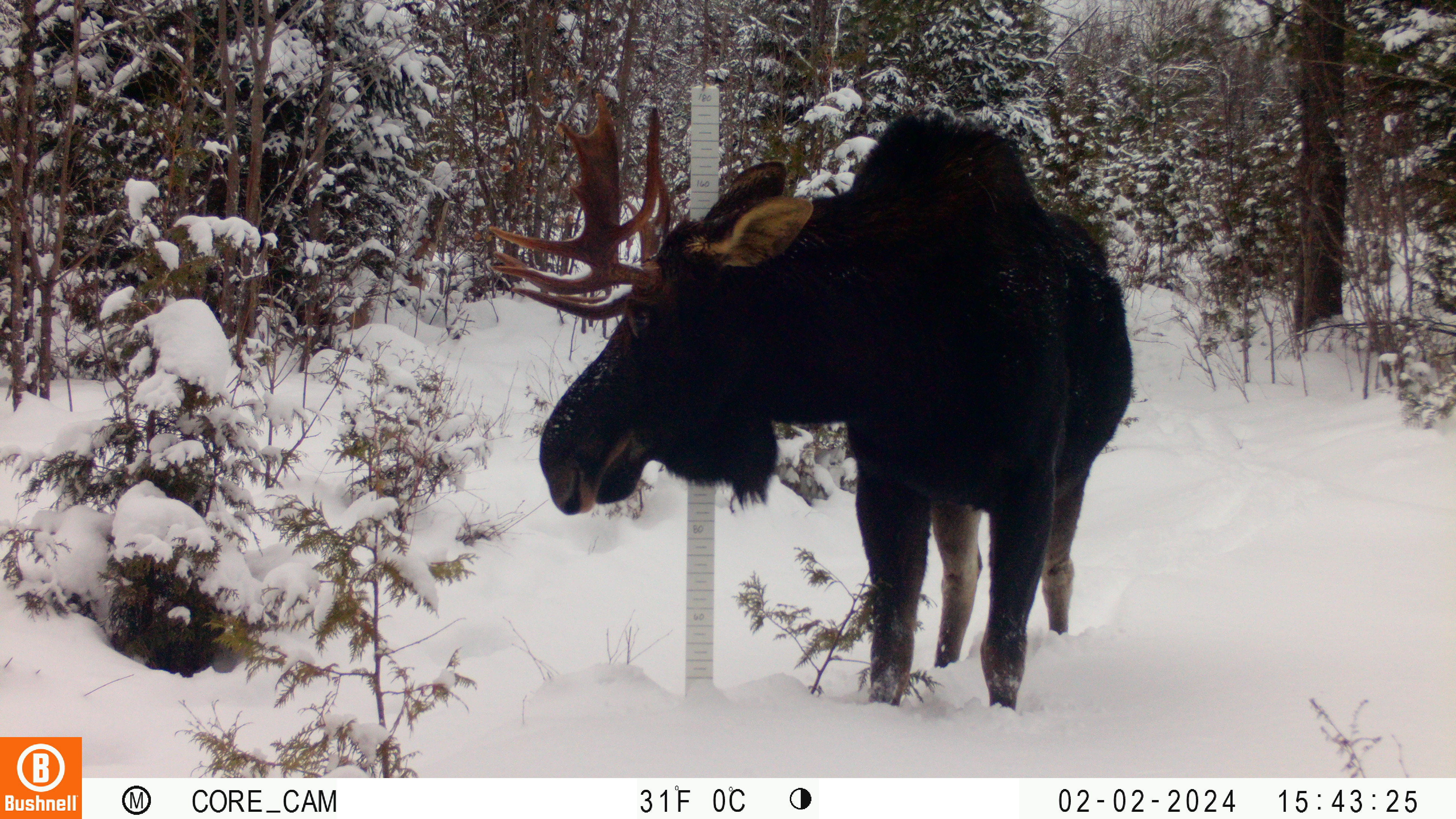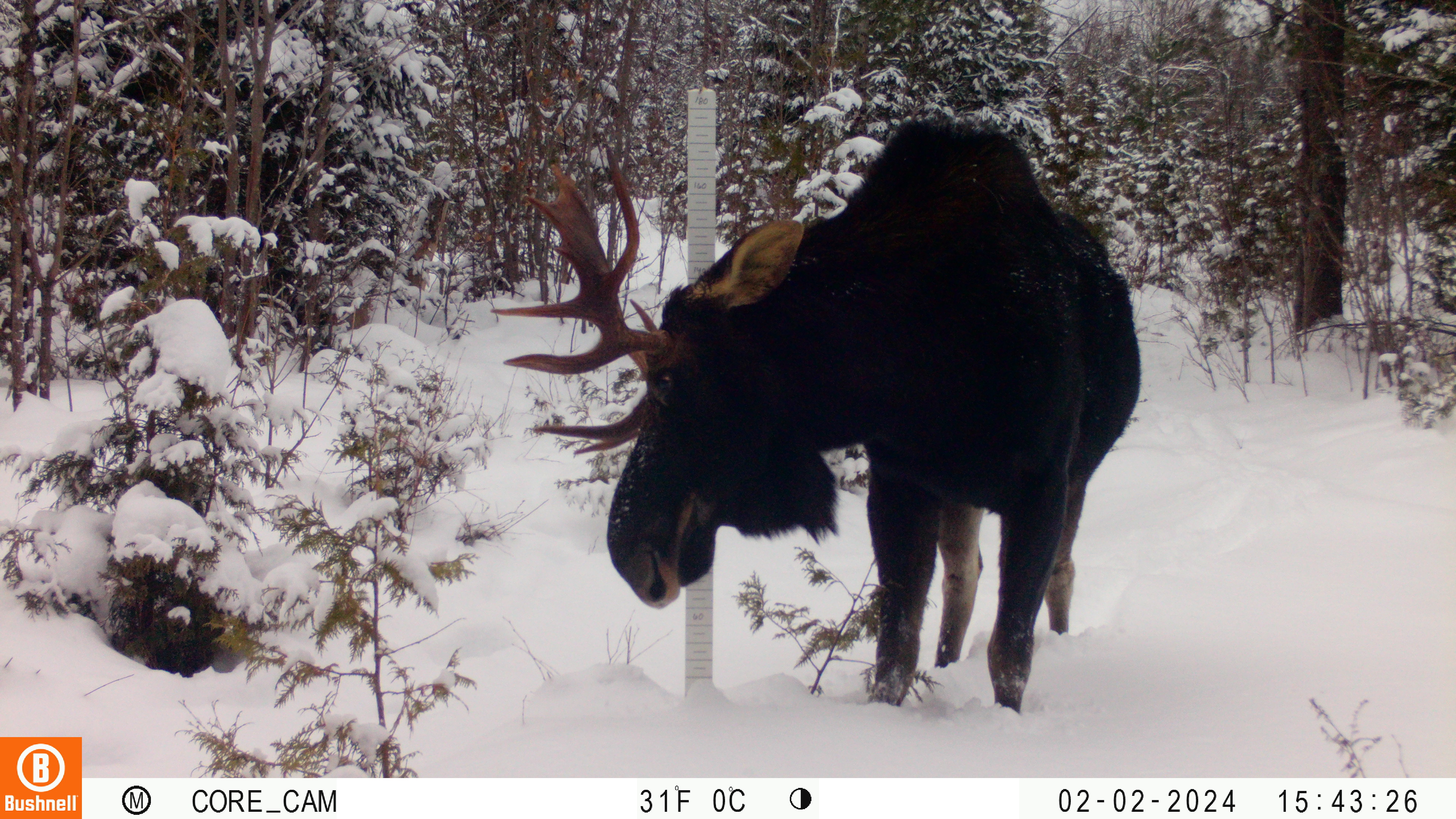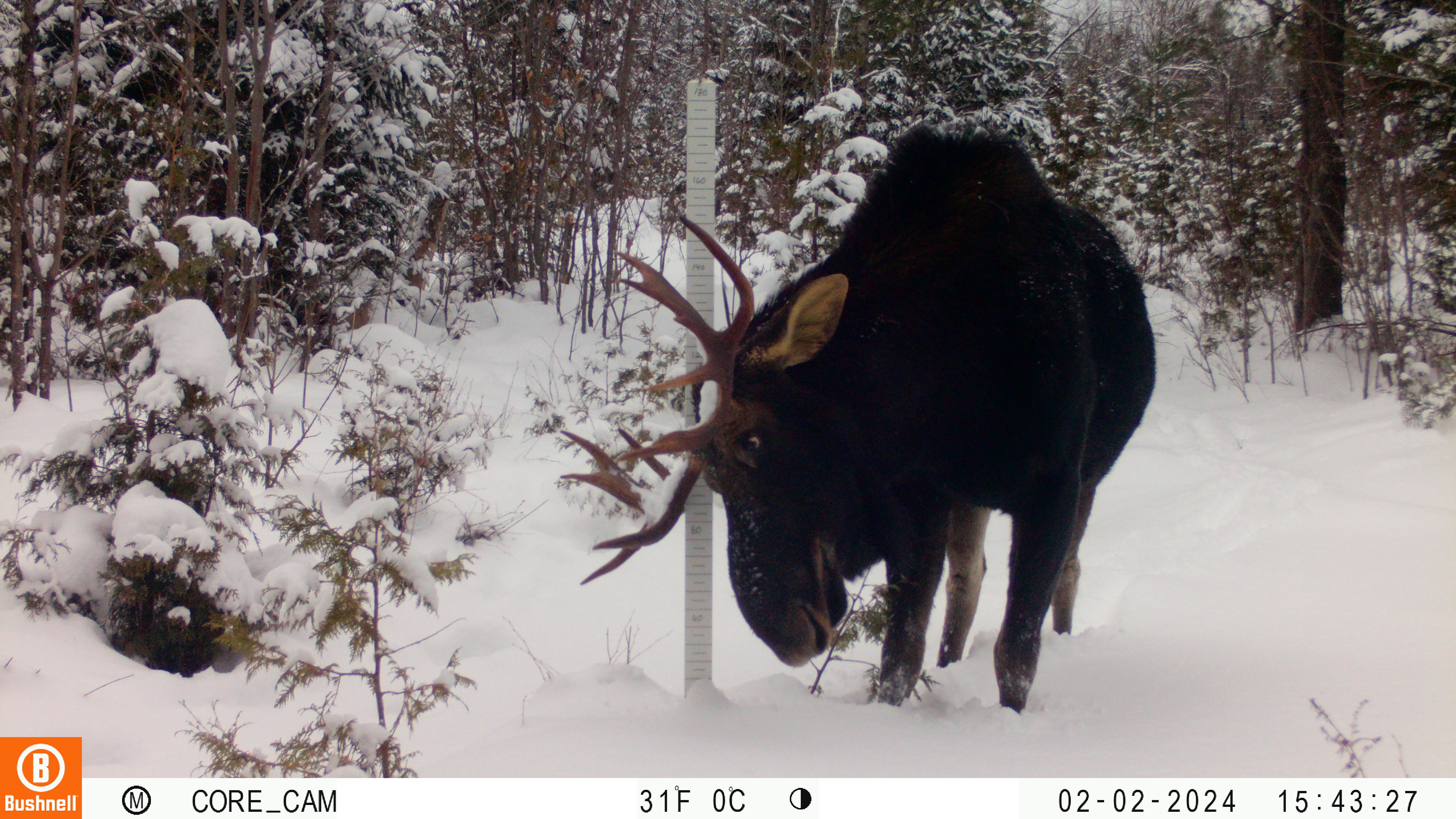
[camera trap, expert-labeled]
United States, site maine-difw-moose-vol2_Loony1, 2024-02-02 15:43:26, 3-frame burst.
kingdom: Animalia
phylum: Chordata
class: Mammalia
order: Artiodactyla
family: Cervidae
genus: Alces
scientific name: Alces alces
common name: moose